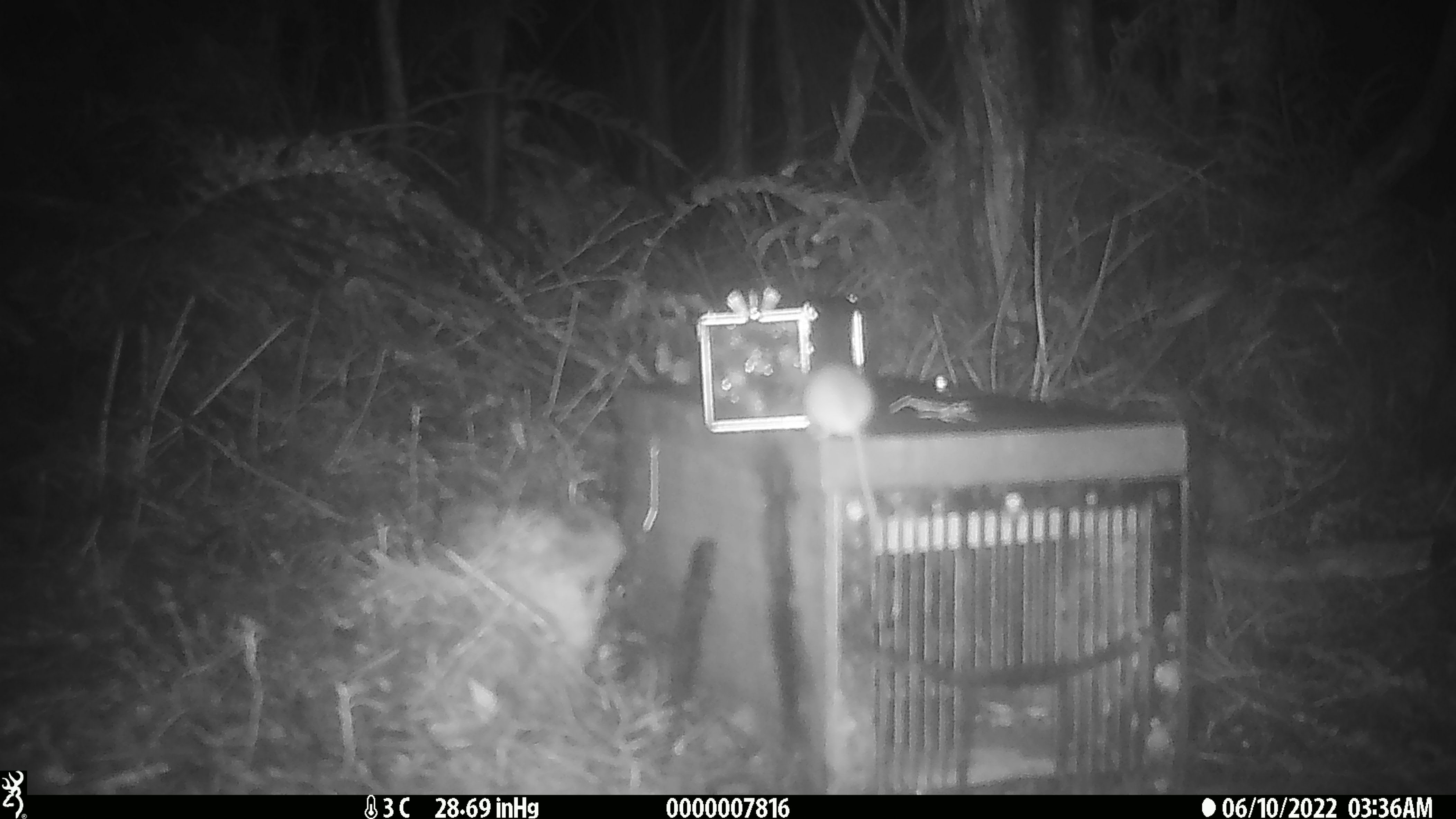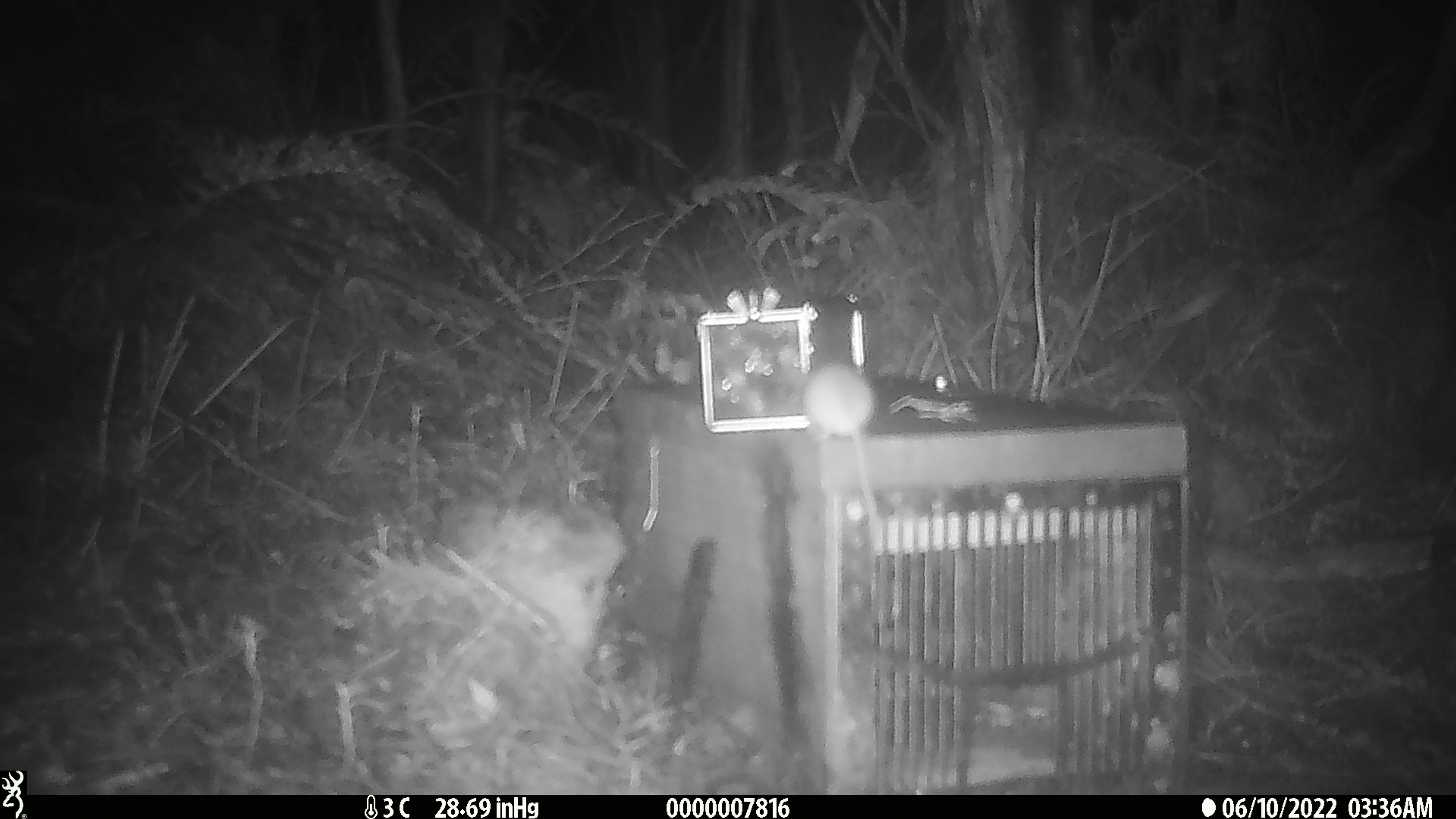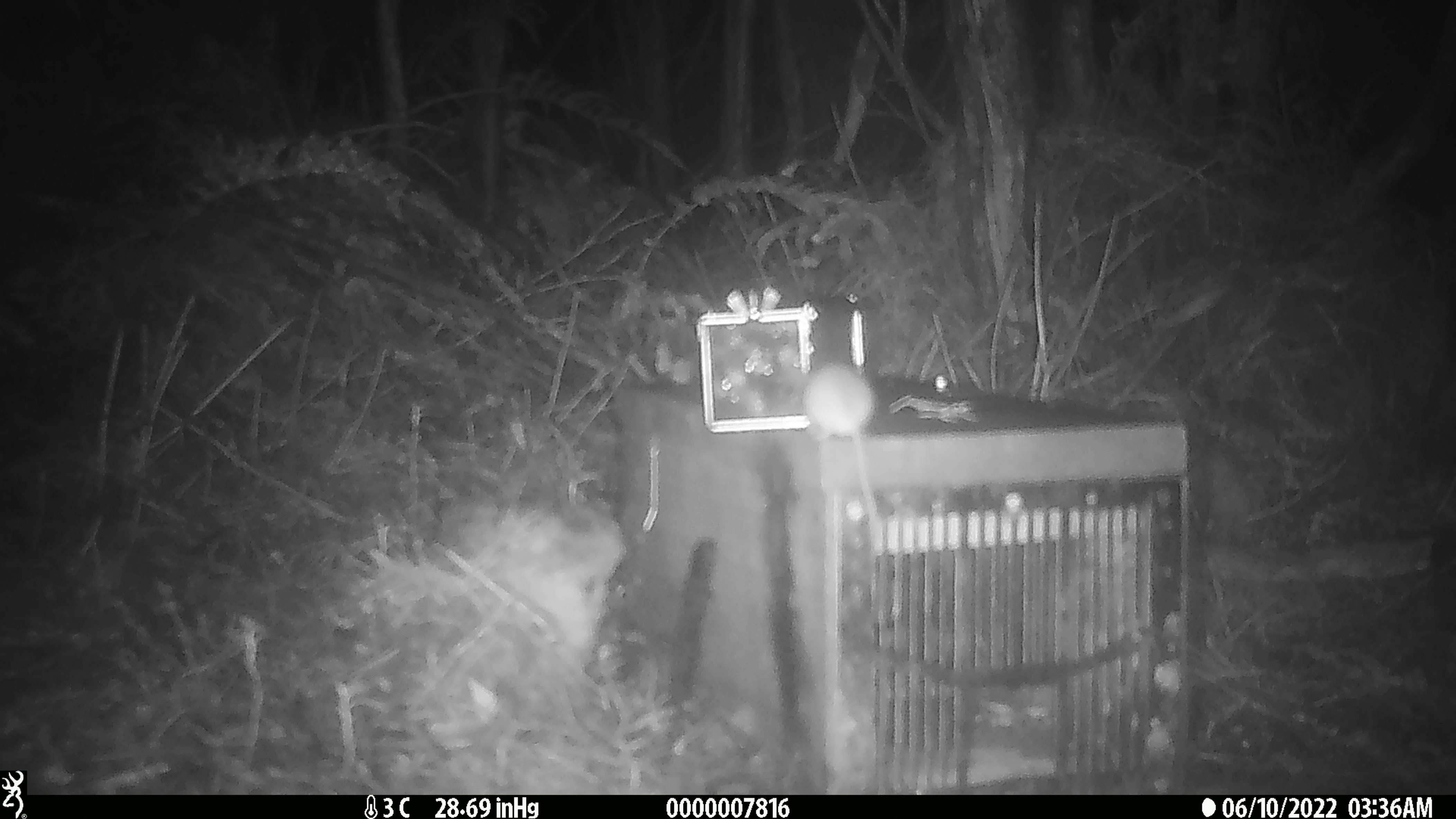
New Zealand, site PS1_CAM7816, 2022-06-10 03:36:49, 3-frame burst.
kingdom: Animalia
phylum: Chordata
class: Mammalia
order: Rodentia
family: Muridae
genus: Mus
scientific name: Mus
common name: mouse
Mouse (Mus).